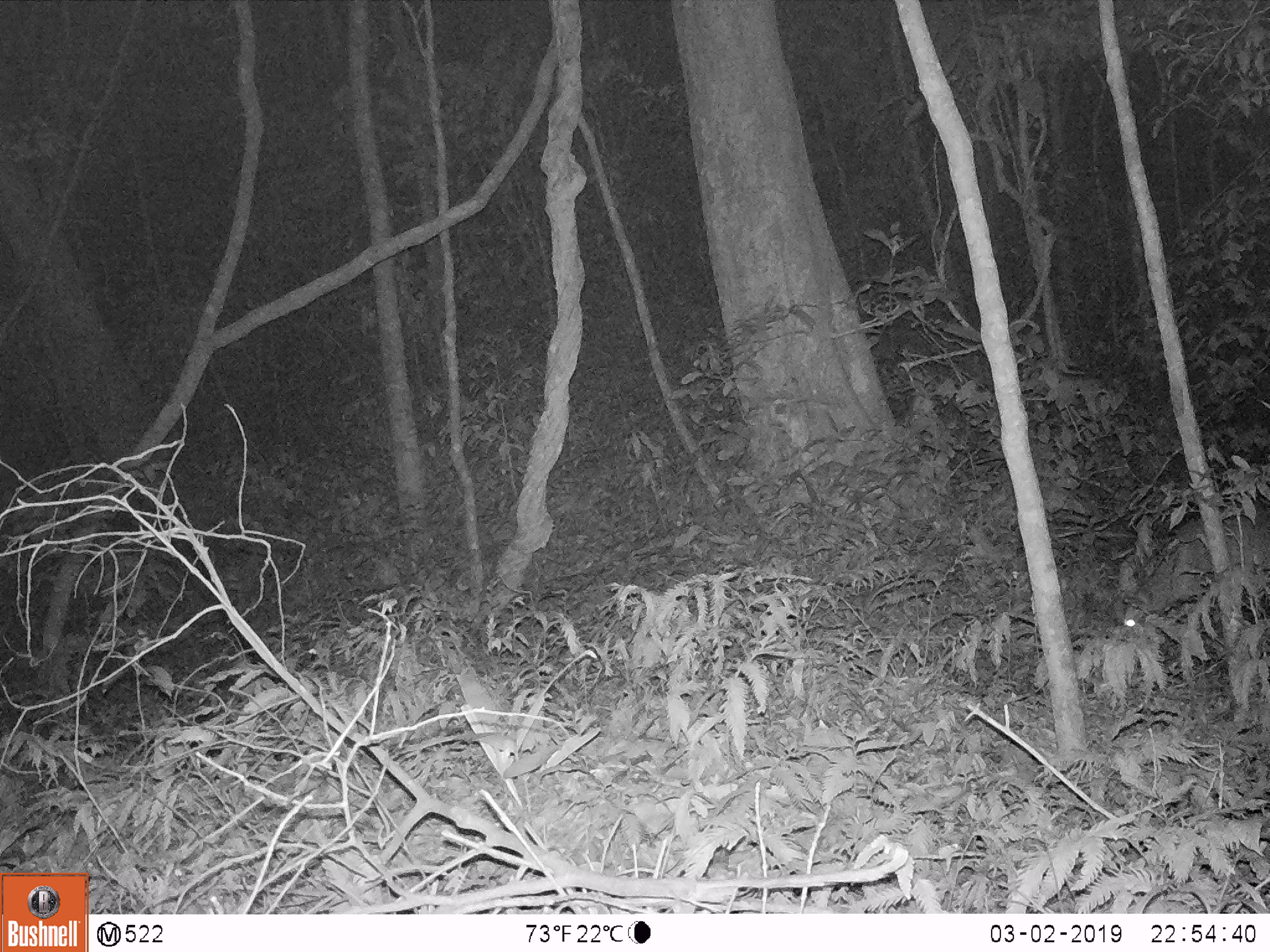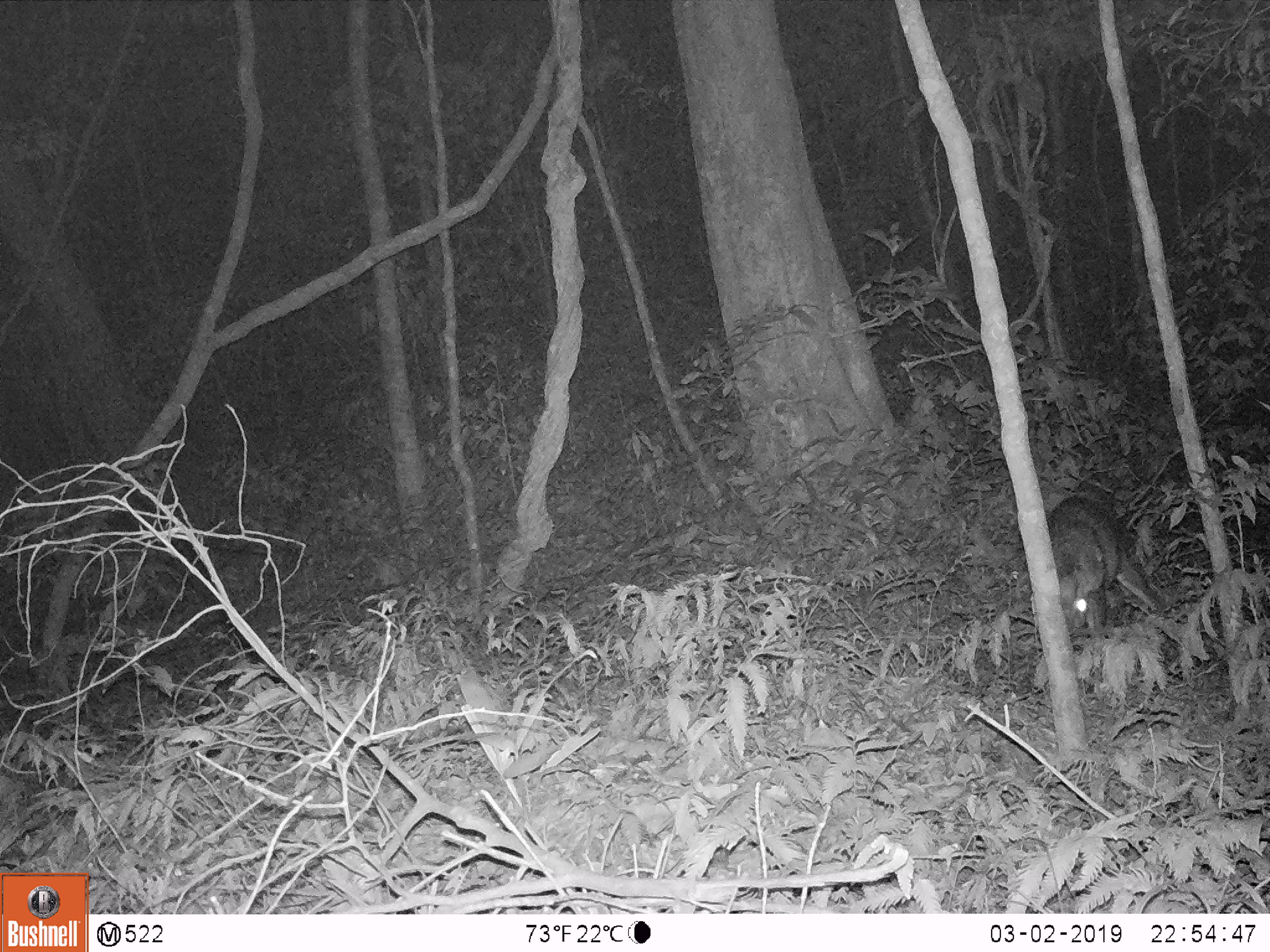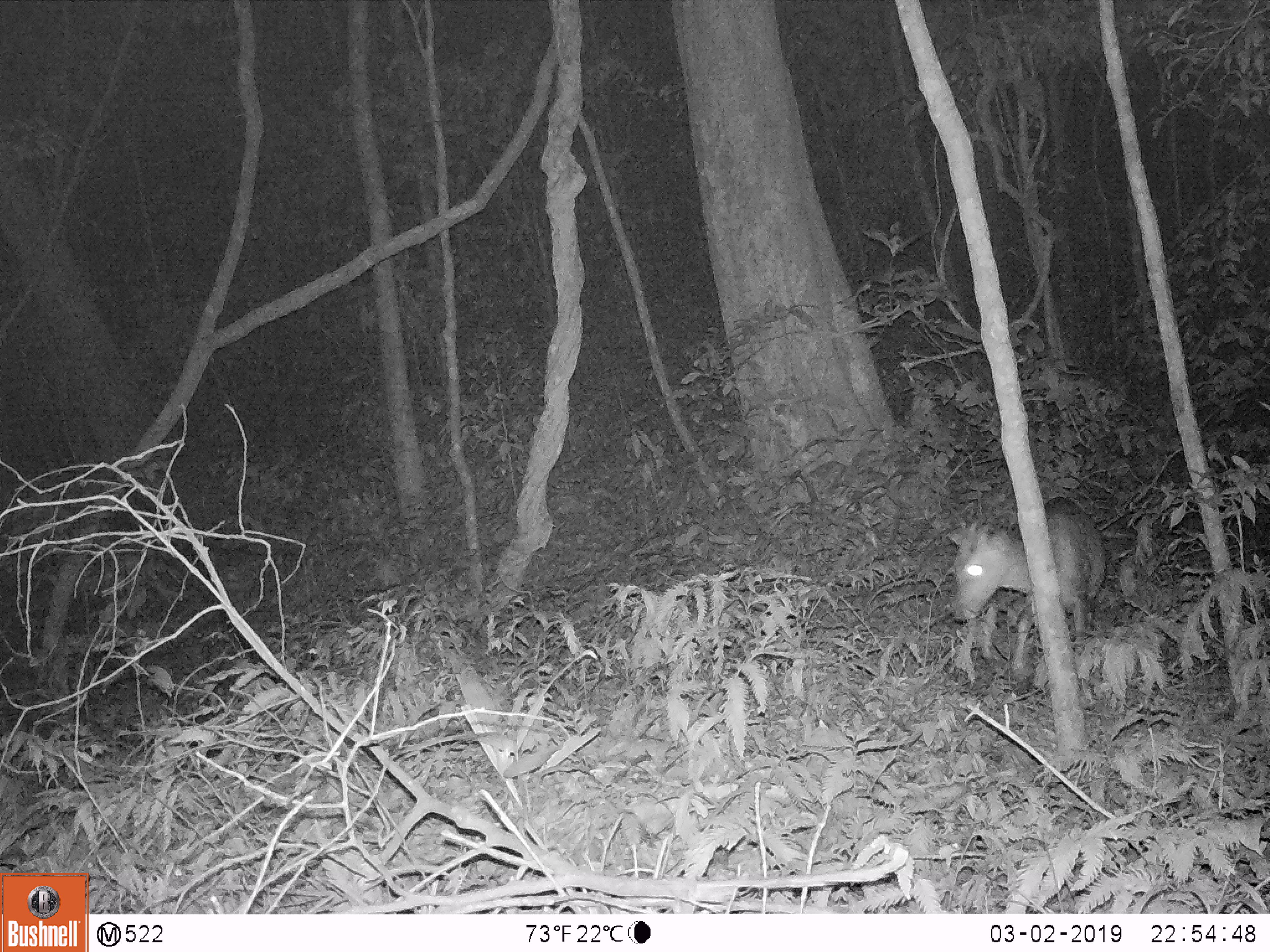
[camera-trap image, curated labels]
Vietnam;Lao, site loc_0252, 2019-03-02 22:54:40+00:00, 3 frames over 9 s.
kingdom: Animalia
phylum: Chordata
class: Mammalia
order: Artiodactyla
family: Cervidae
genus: Muntiacus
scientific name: Muntiacus rooseveltorum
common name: roosevelt's muntjac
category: roosevelts muntjac group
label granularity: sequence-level